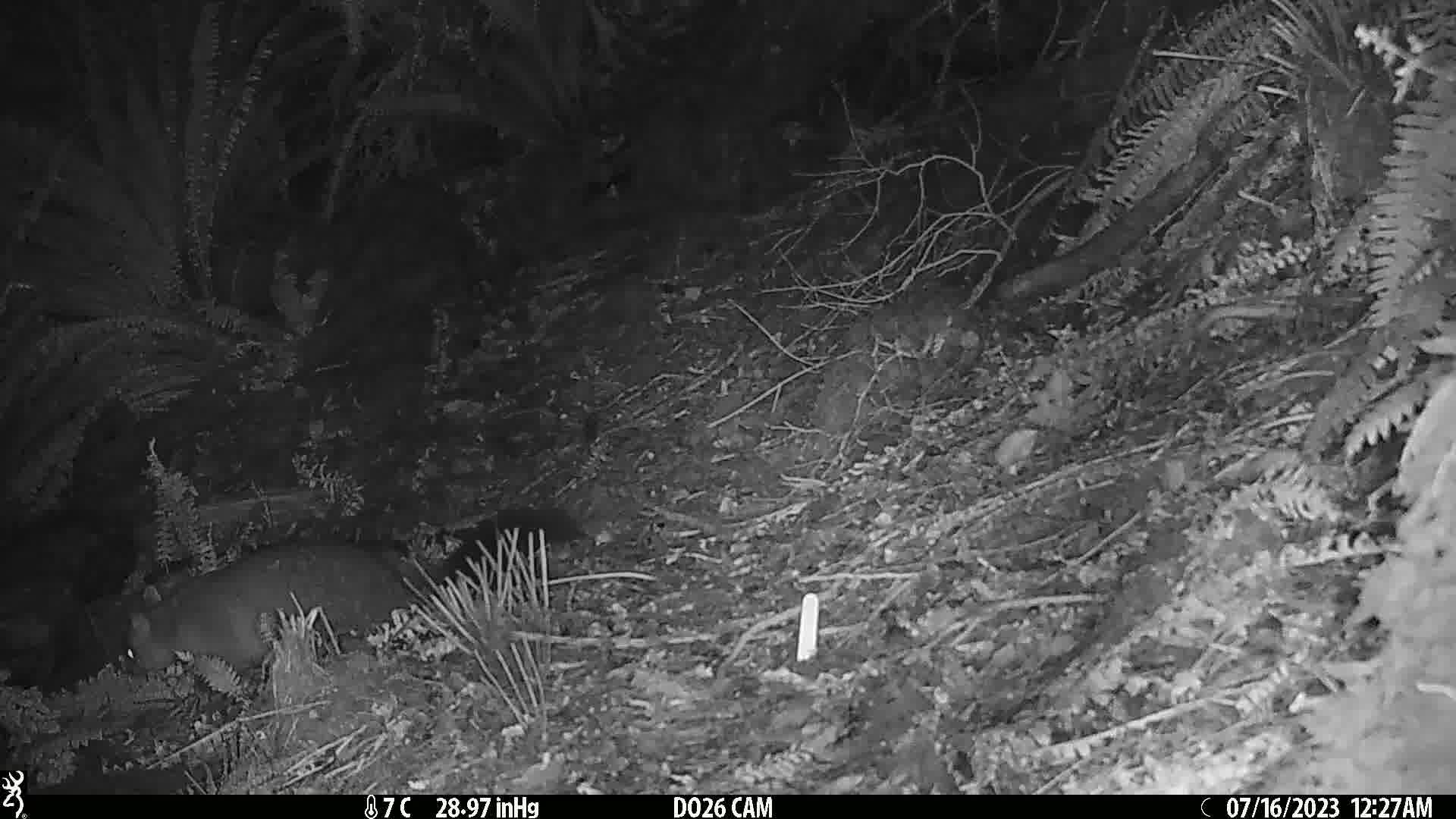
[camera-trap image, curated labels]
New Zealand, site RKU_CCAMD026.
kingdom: Animalia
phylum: Chordata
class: Mammalia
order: Diprotodontia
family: Phalangeridae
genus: Trichosurus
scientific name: Trichosurus vulpecula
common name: common brushtail possum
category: possum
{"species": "possum (common brushtail possum) (Trichosurus vulpecula)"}